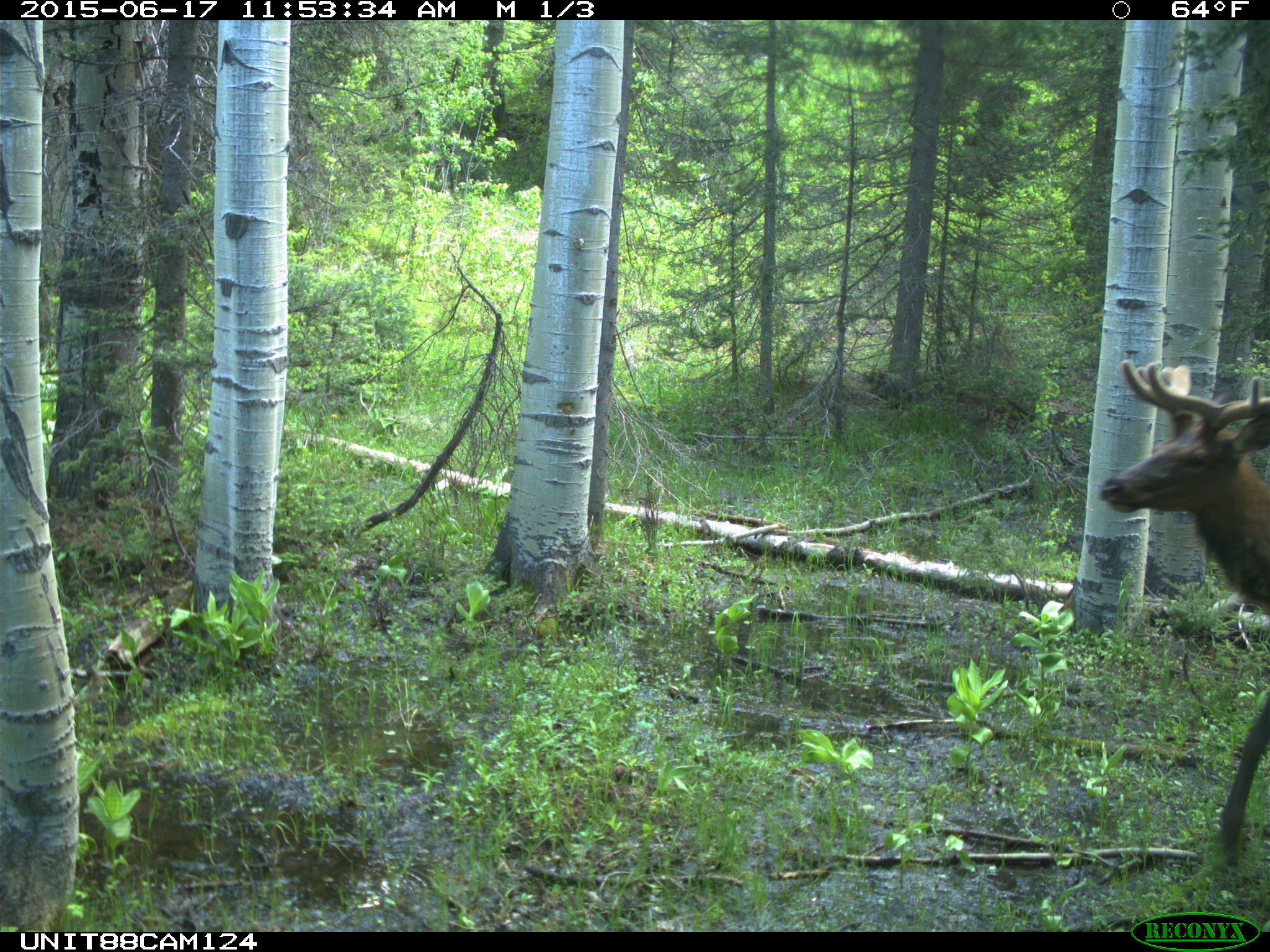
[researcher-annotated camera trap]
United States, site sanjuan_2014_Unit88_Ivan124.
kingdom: Animalia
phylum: Chordata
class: Mammalia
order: Artiodactyla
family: Cervidae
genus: Cervus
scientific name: Cervus elaphus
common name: red deer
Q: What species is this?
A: Cervus elaphus (red deer).